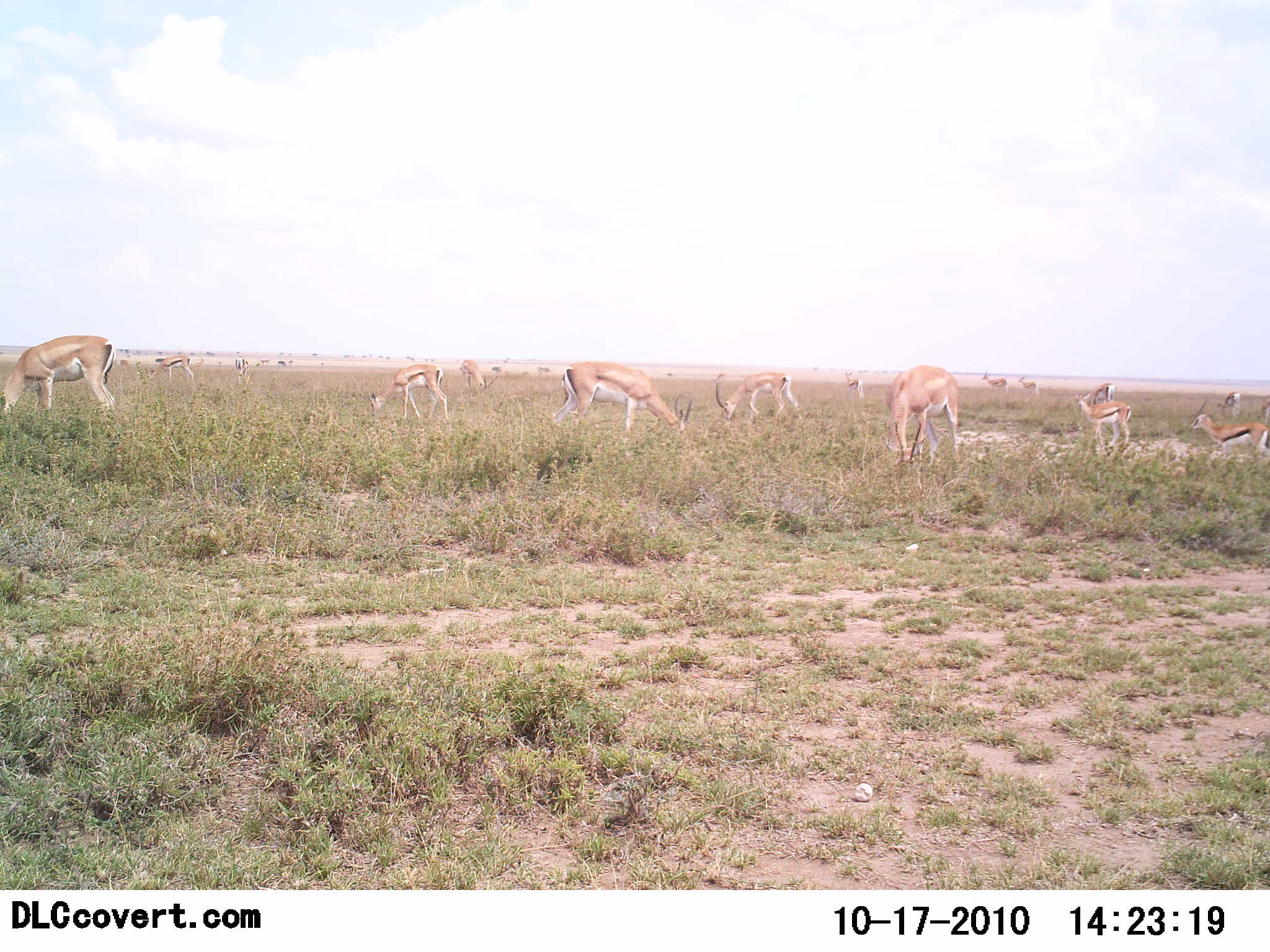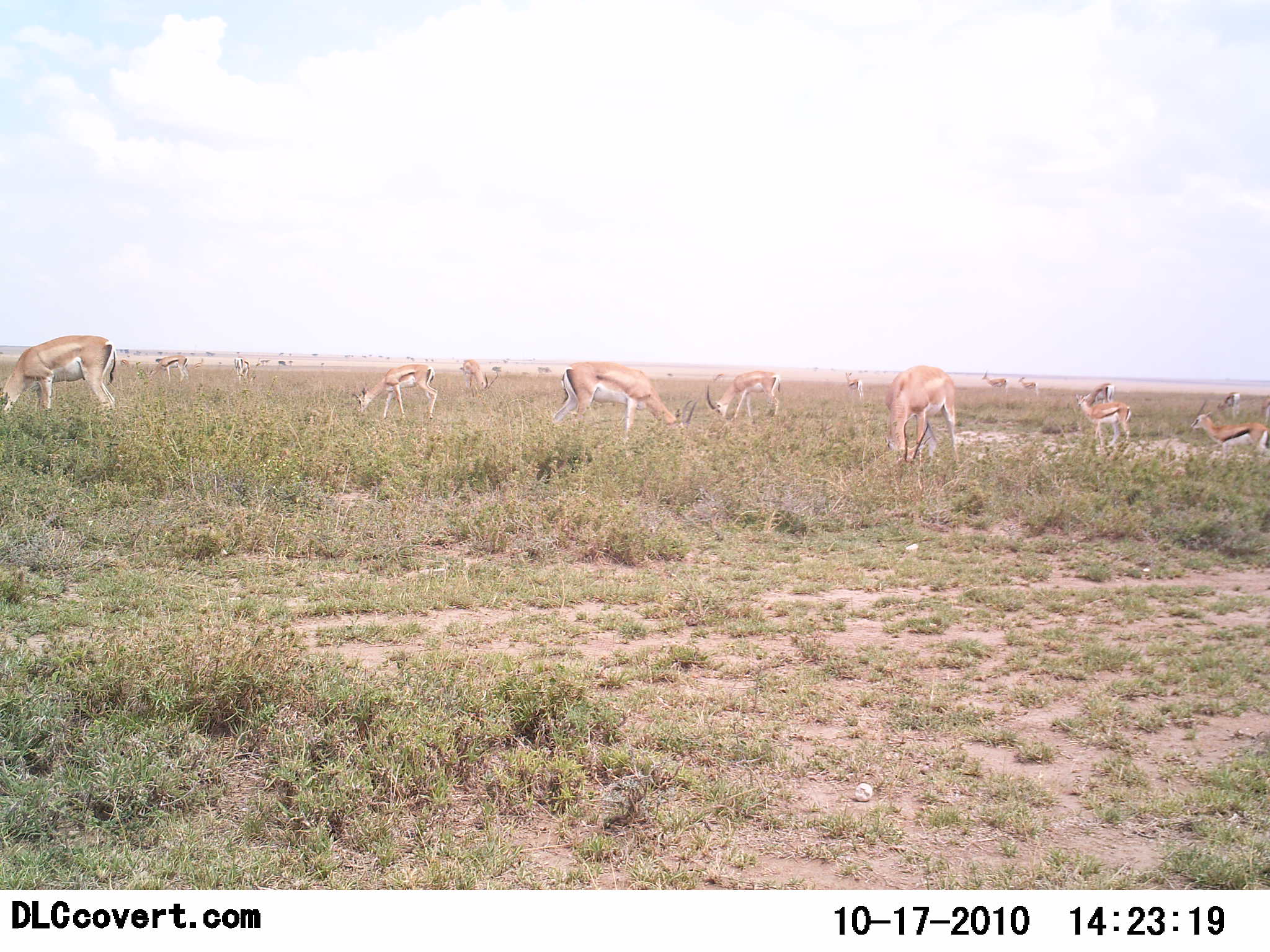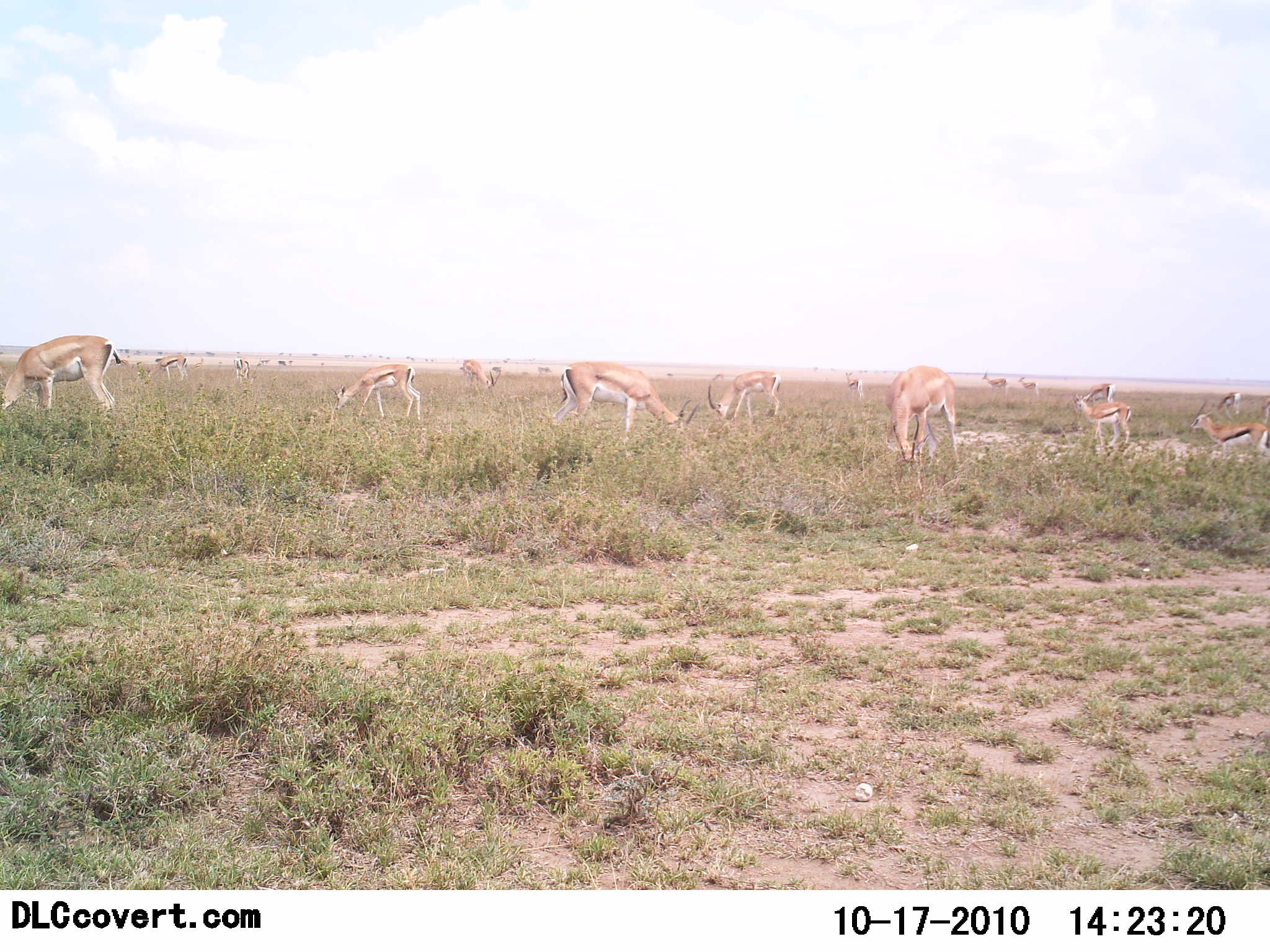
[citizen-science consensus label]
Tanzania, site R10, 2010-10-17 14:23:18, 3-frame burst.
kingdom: Animalia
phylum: Chordata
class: Mammalia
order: Artiodactyla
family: Bovidae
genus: Eudorcas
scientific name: Eudorcas thomsonii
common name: thomson's gazelle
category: gazellethomsons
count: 11-50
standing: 40%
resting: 0%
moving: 0%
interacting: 0%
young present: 0%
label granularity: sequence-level